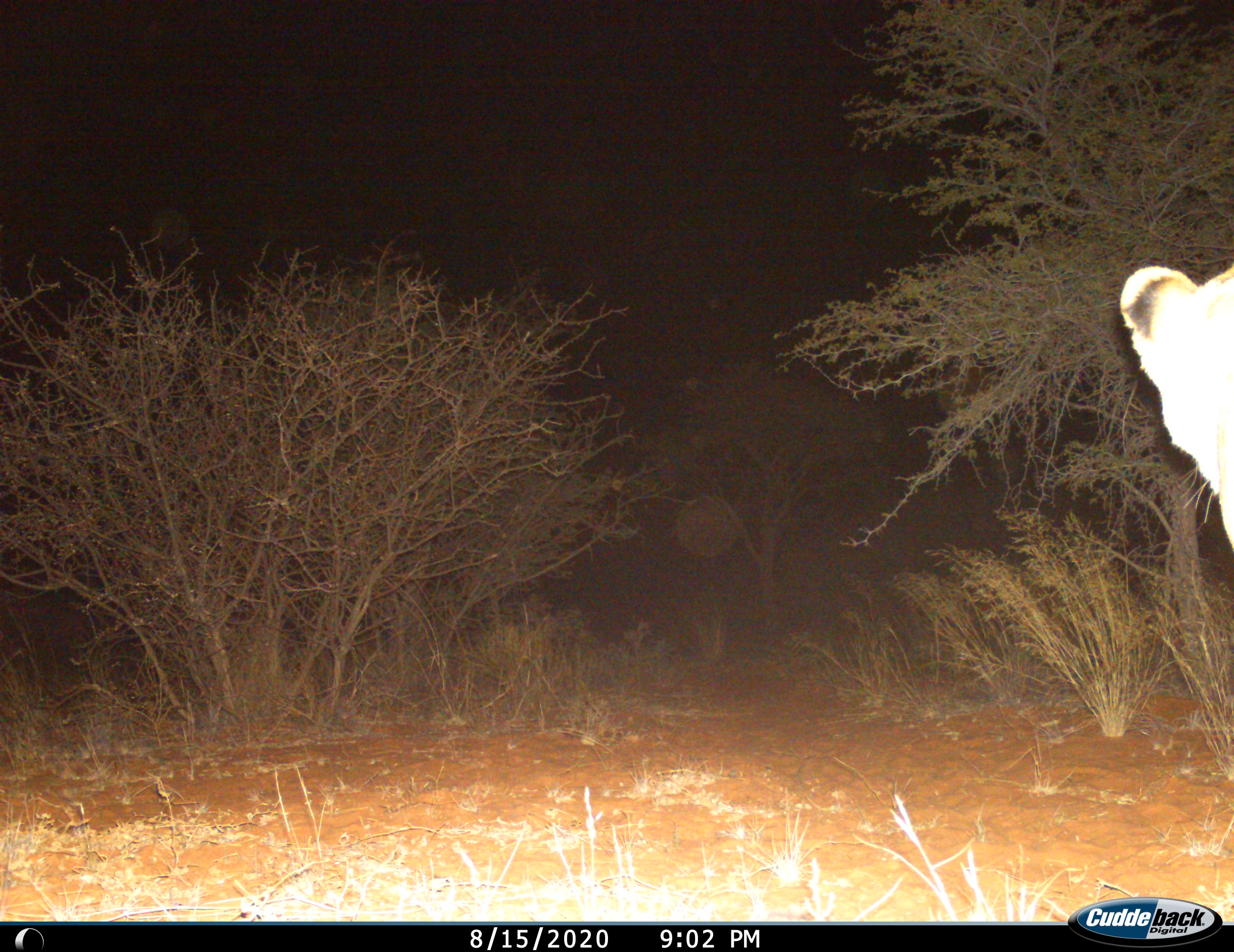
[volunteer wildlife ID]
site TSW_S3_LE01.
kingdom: Animalia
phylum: Chordata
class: Mammalia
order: Carnivora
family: Felidae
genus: Panthera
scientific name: Panthera leo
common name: lion female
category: lionfemale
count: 1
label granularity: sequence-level